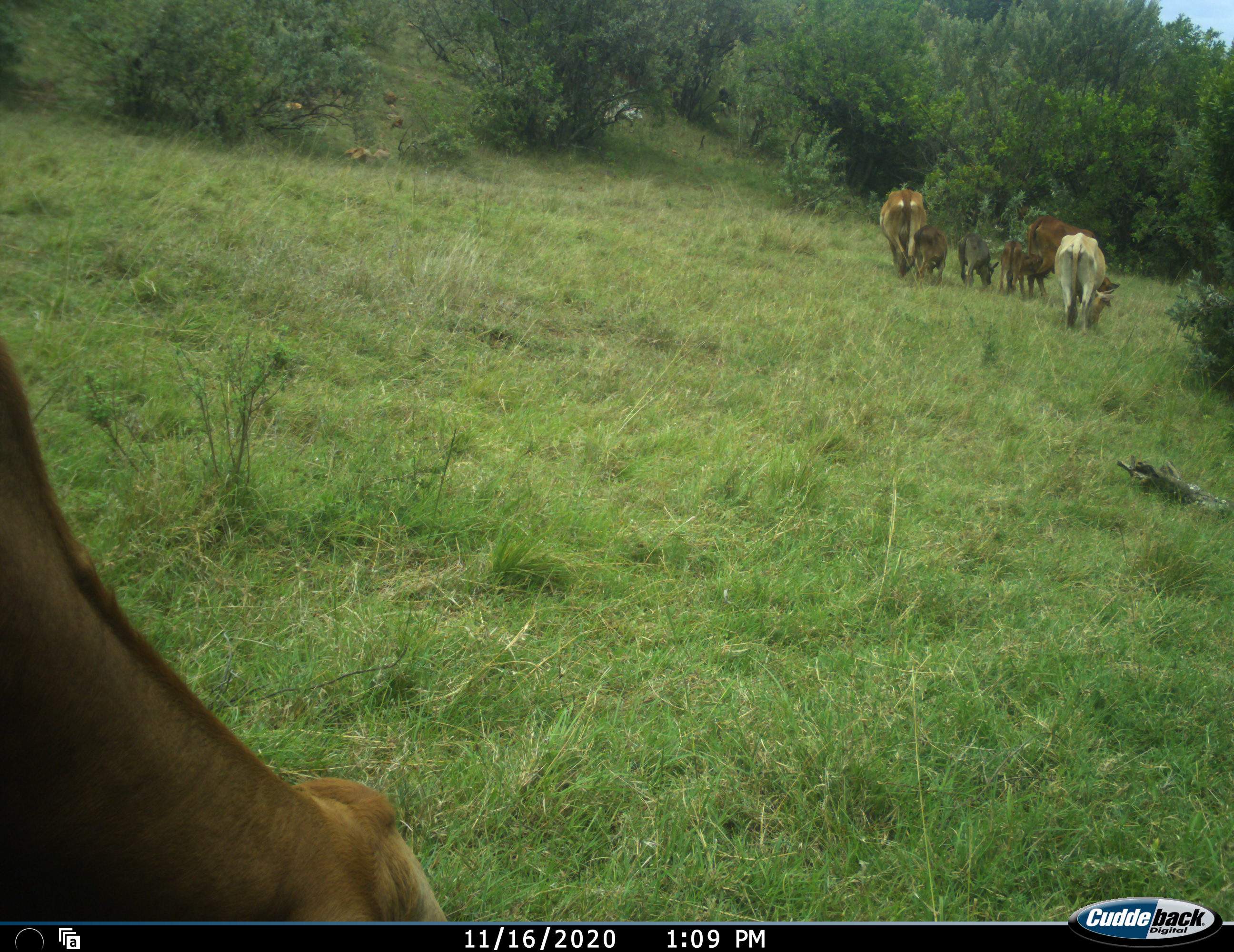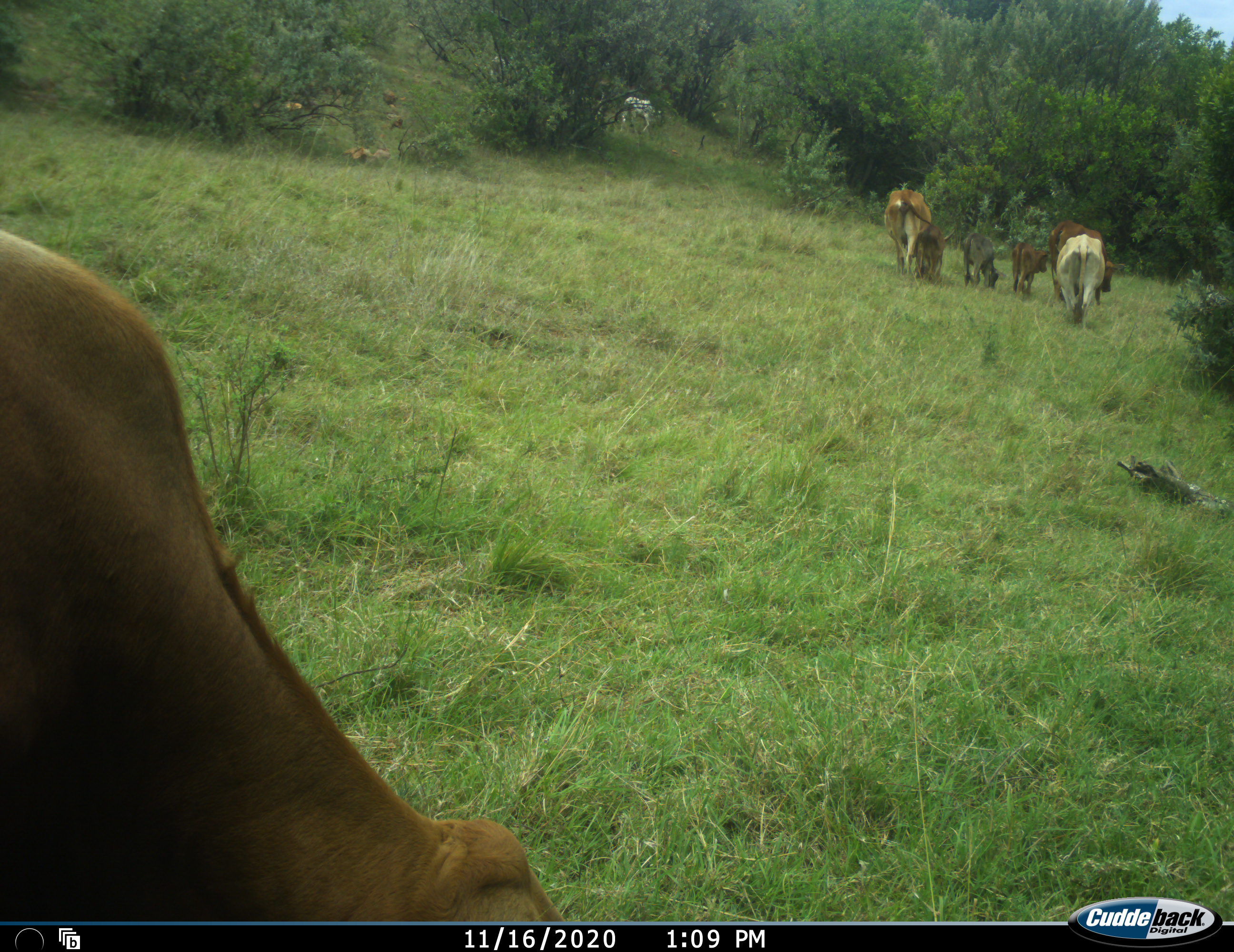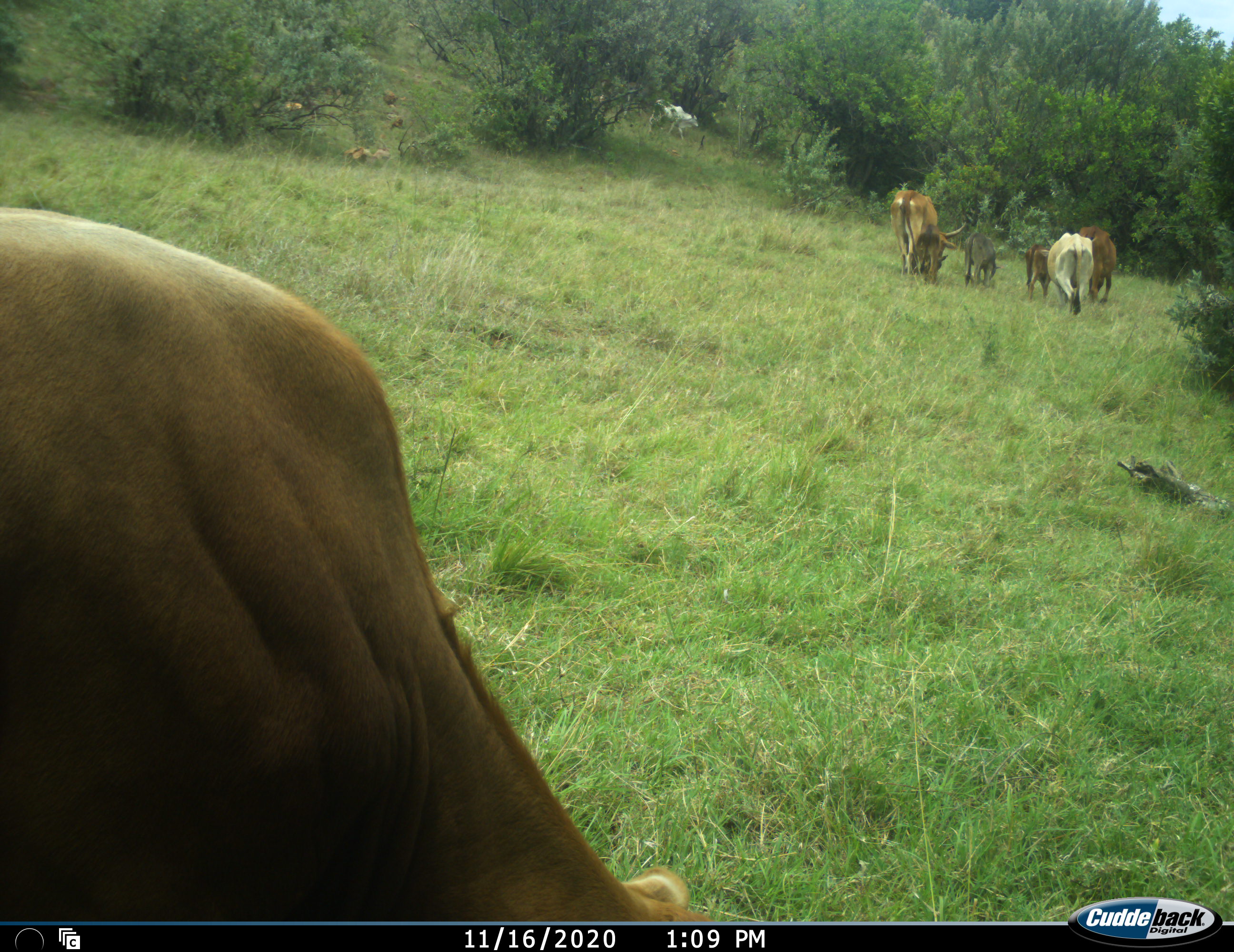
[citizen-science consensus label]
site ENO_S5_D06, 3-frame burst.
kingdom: Animalia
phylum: Chordata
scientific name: Vertebrata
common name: domestic animal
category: domesticanimal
Domesticanimal (domestic animal) (Vertebrata), count 8. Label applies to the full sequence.